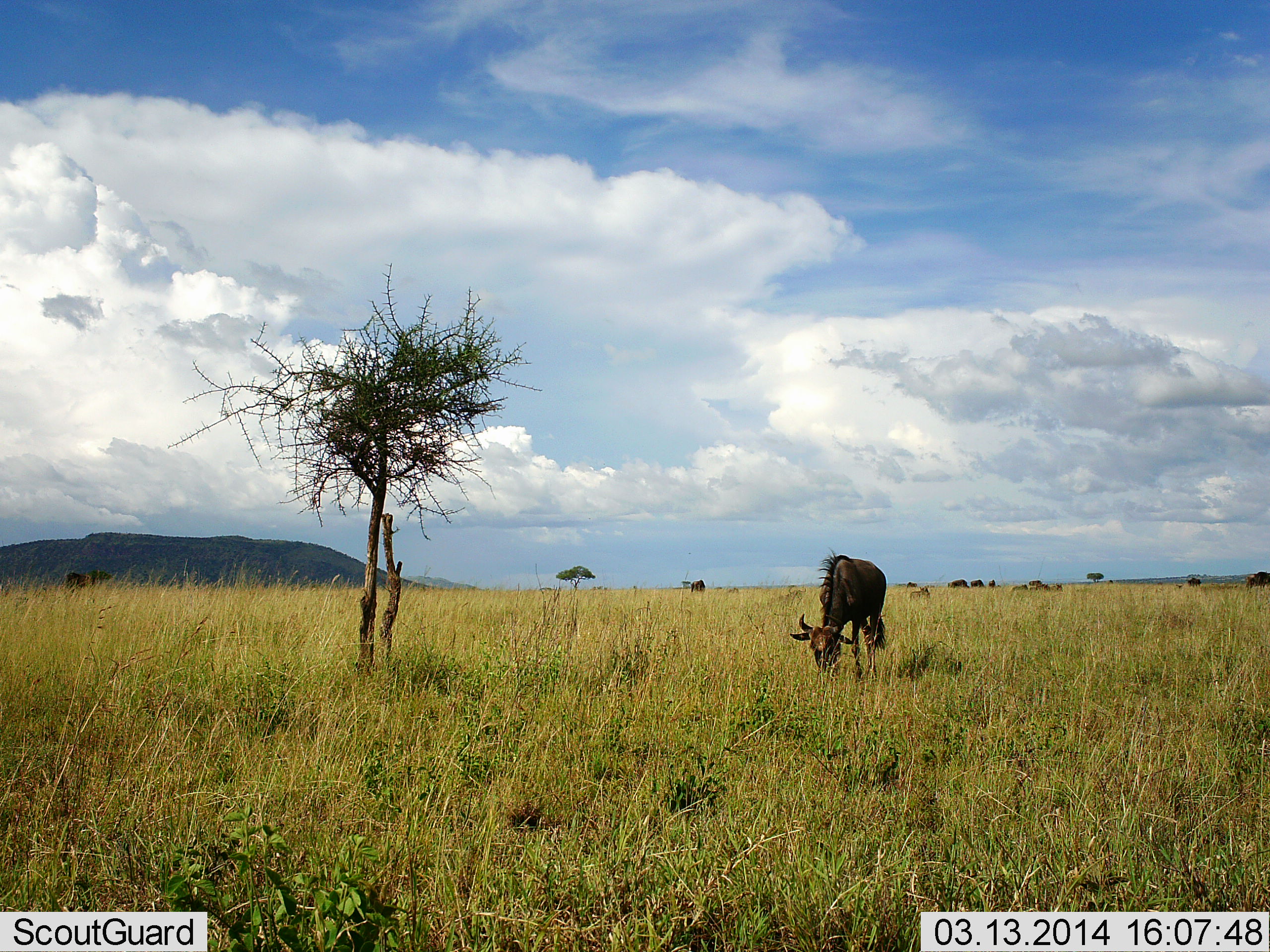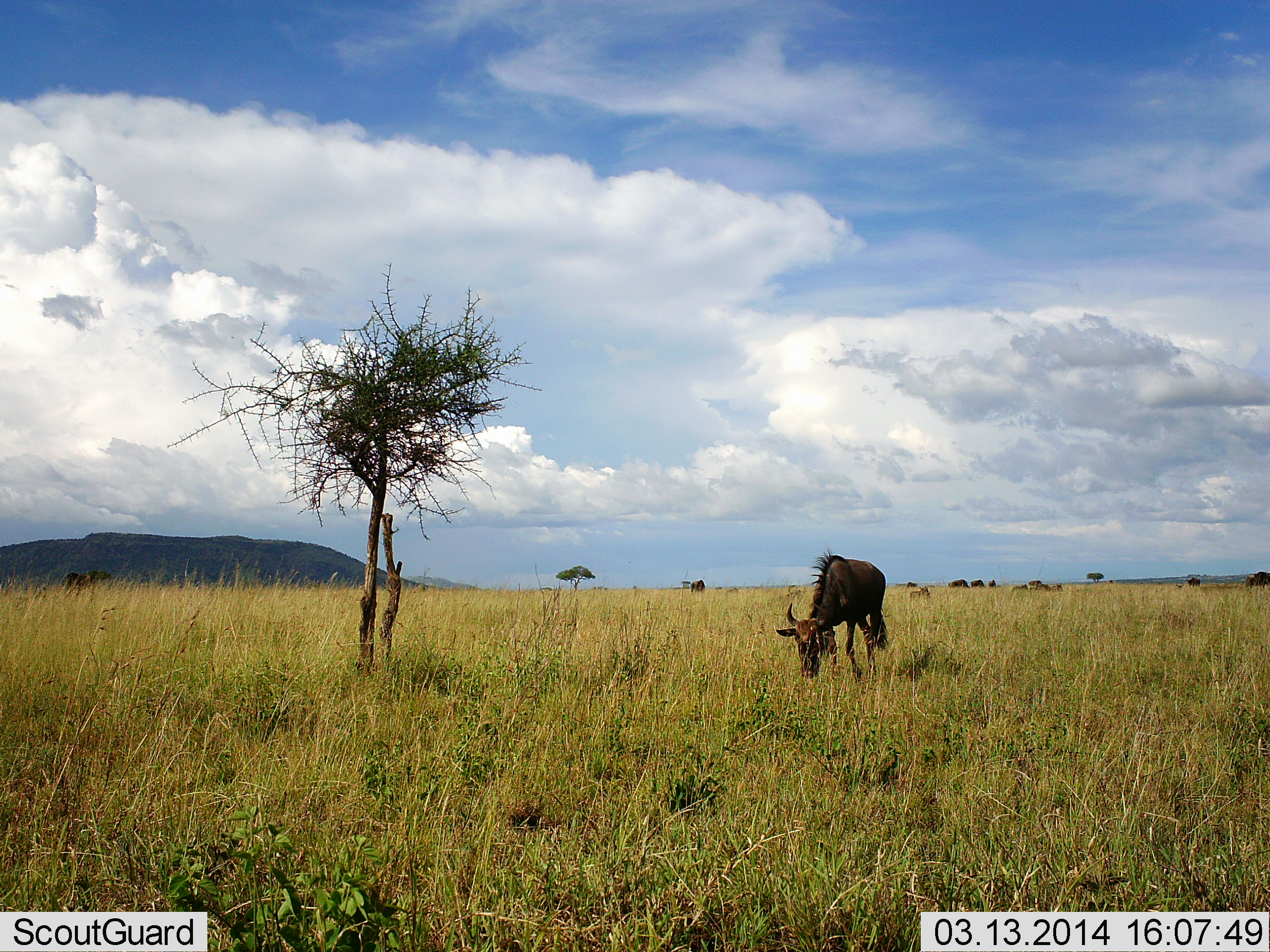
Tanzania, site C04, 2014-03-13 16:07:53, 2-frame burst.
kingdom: Animalia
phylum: Chordata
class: Mammalia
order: Artiodactyla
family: Bovidae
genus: Connochaetes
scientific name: Connochaetes taurinus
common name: blue wildebeest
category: wildebeest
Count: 1.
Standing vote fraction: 14%.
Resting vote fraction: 0%.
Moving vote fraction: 4%.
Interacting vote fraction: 0%.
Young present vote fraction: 0%.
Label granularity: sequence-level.